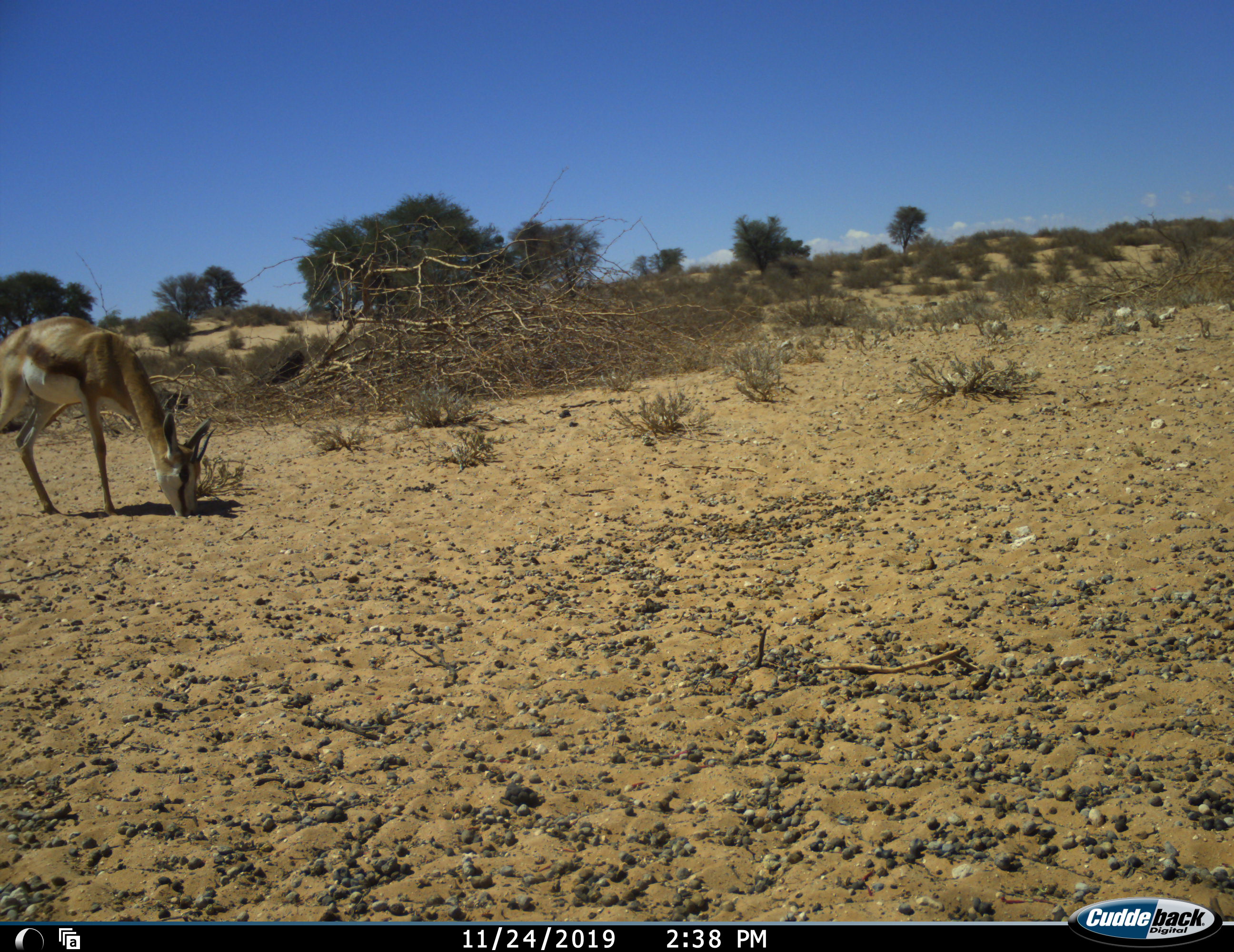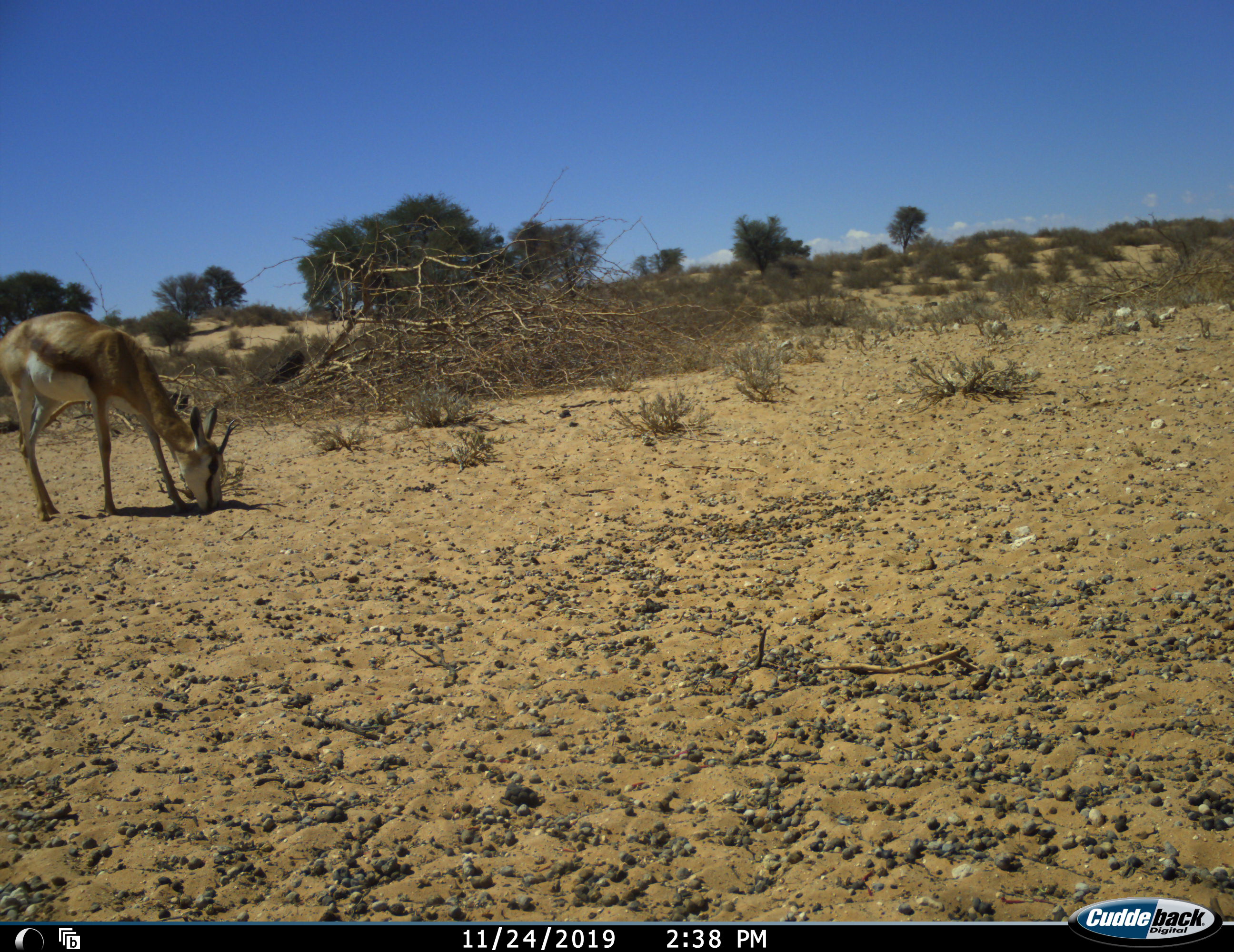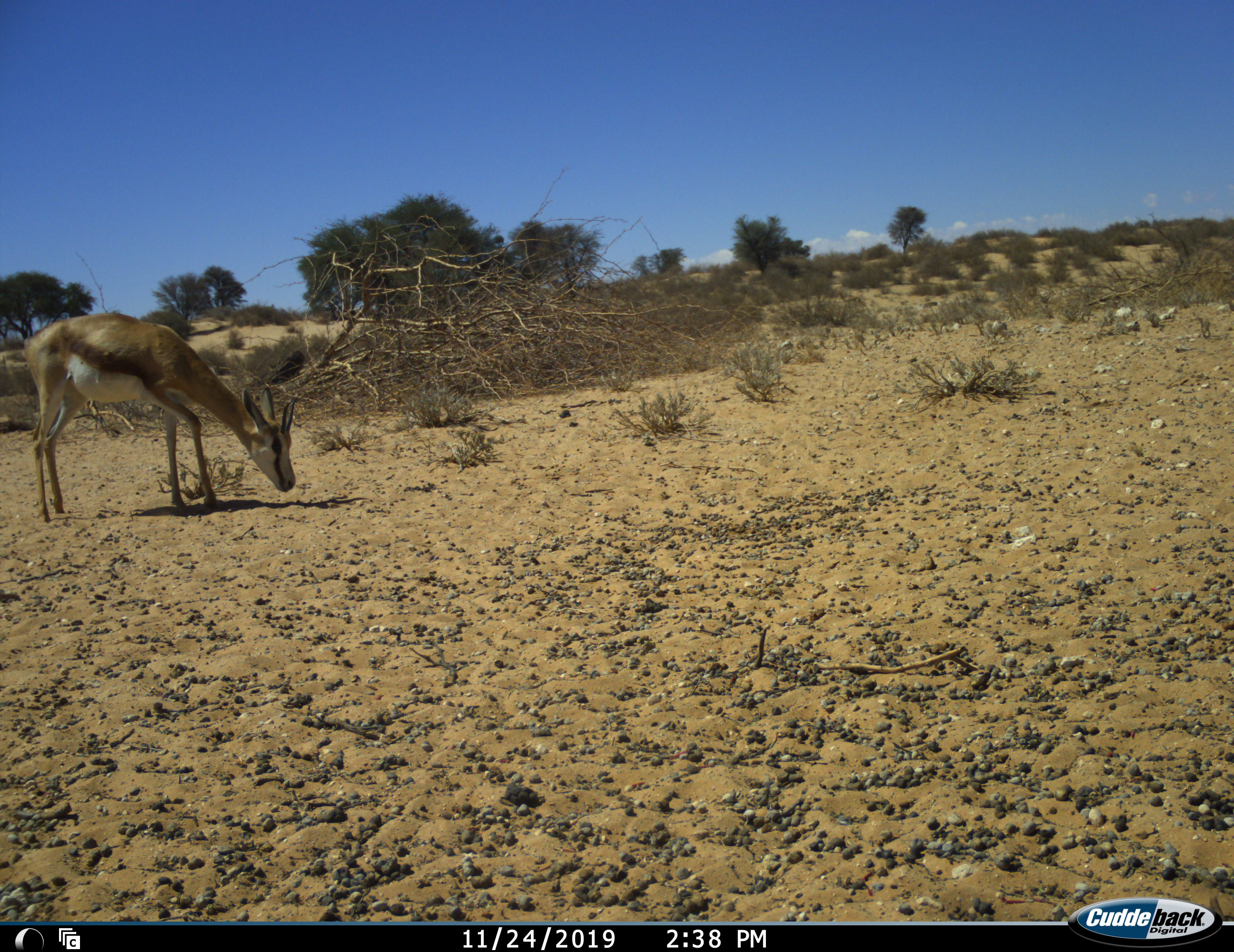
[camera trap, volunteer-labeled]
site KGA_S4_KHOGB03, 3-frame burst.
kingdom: Animalia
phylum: Chordata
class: Mammalia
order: Artiodactyla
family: Bovidae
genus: Antidorcas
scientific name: Antidorcas marsupialis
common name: springbok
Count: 1.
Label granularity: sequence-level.